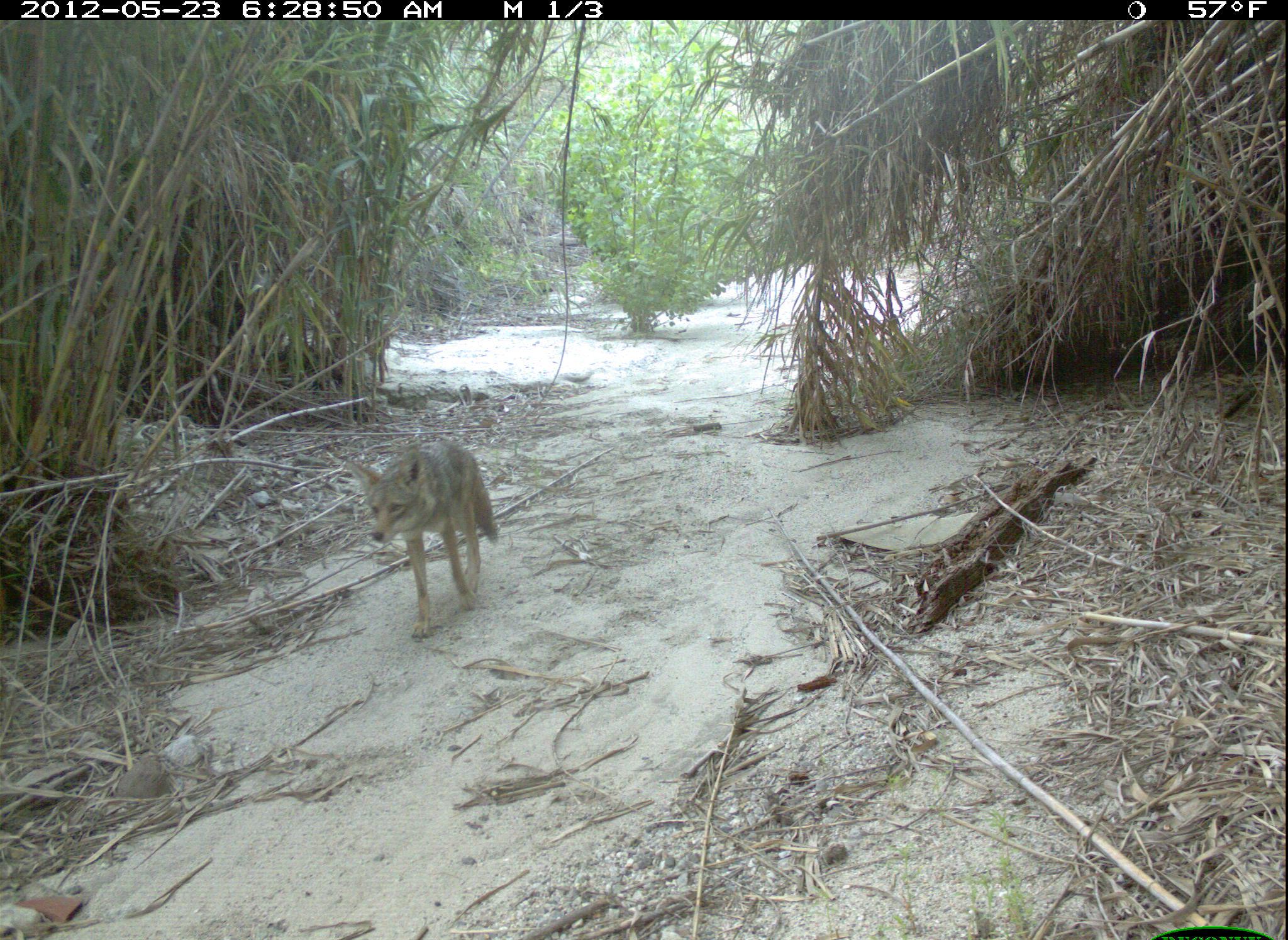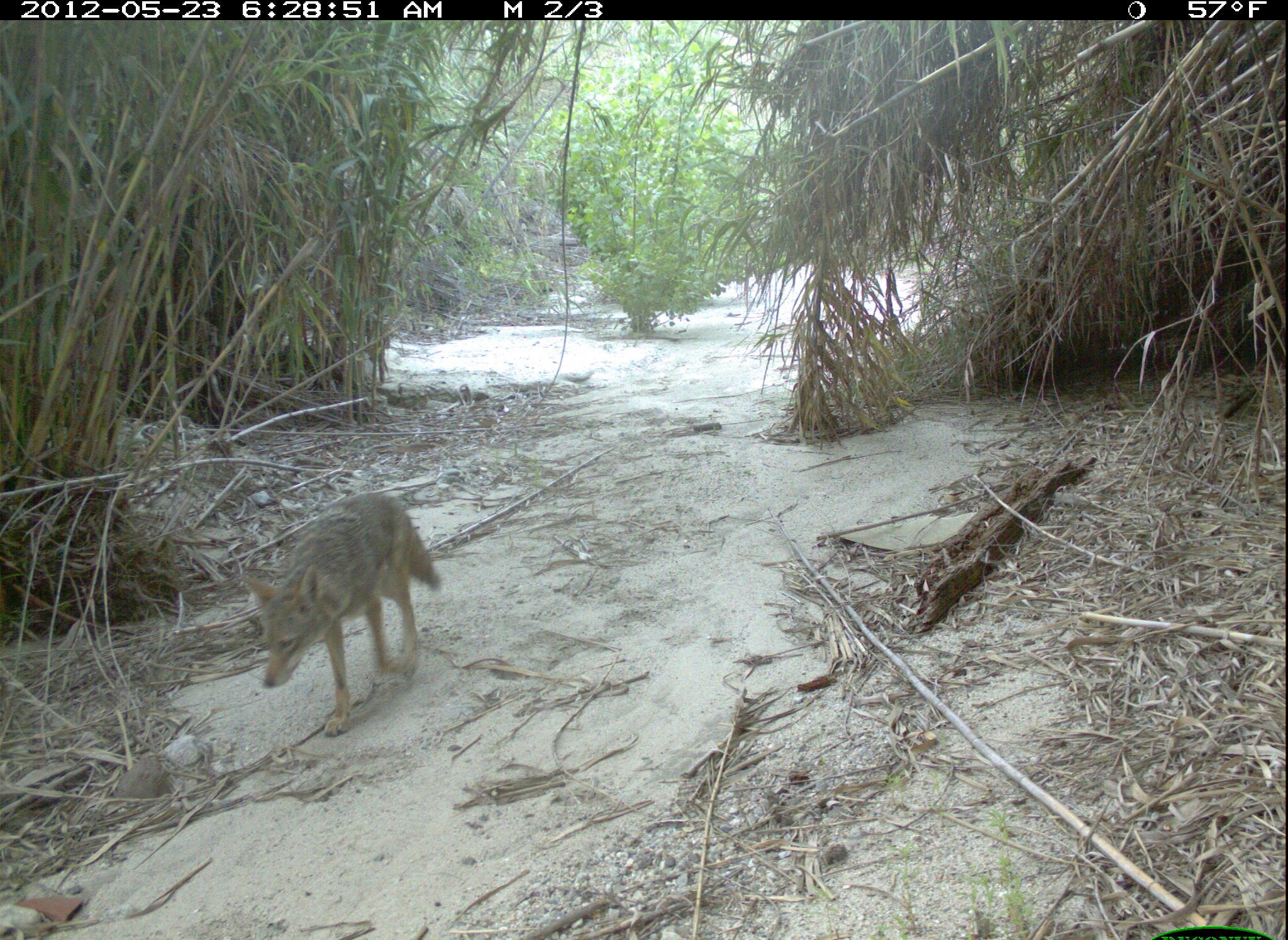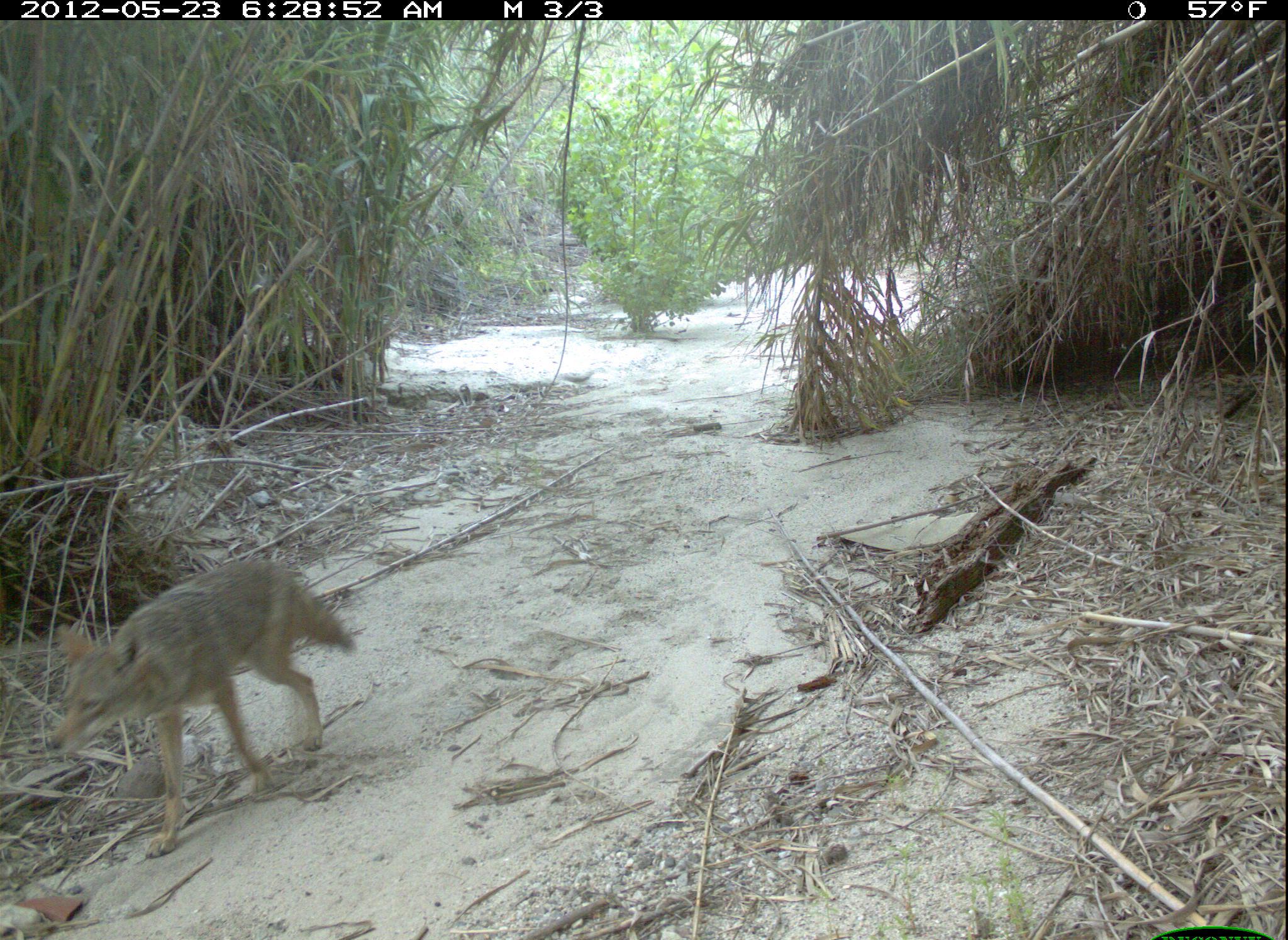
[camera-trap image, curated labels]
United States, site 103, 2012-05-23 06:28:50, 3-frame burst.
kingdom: Animalia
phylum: Chordata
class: Mammalia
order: Carnivora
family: Canidae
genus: Canis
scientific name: Canis latrans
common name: coyote